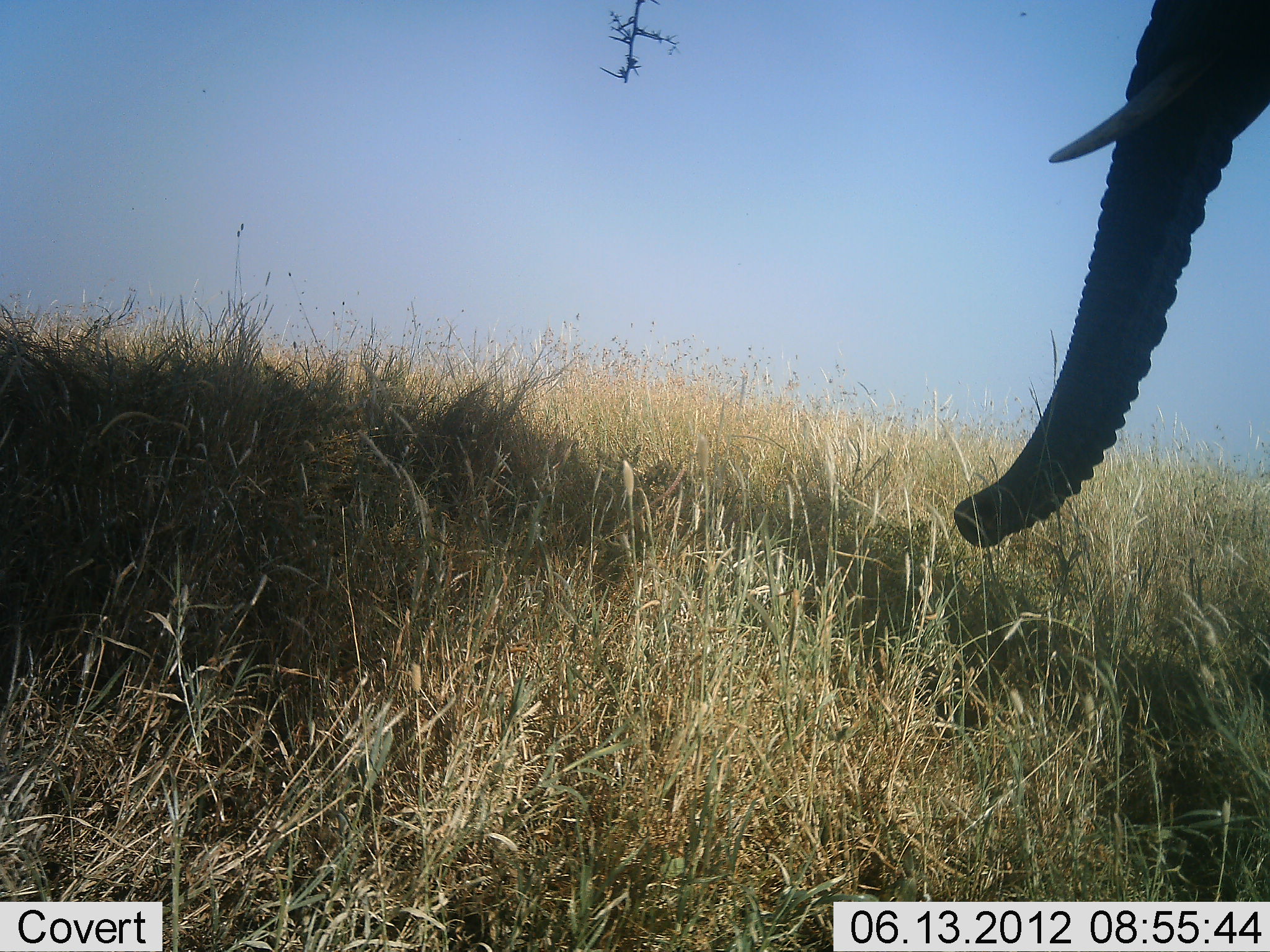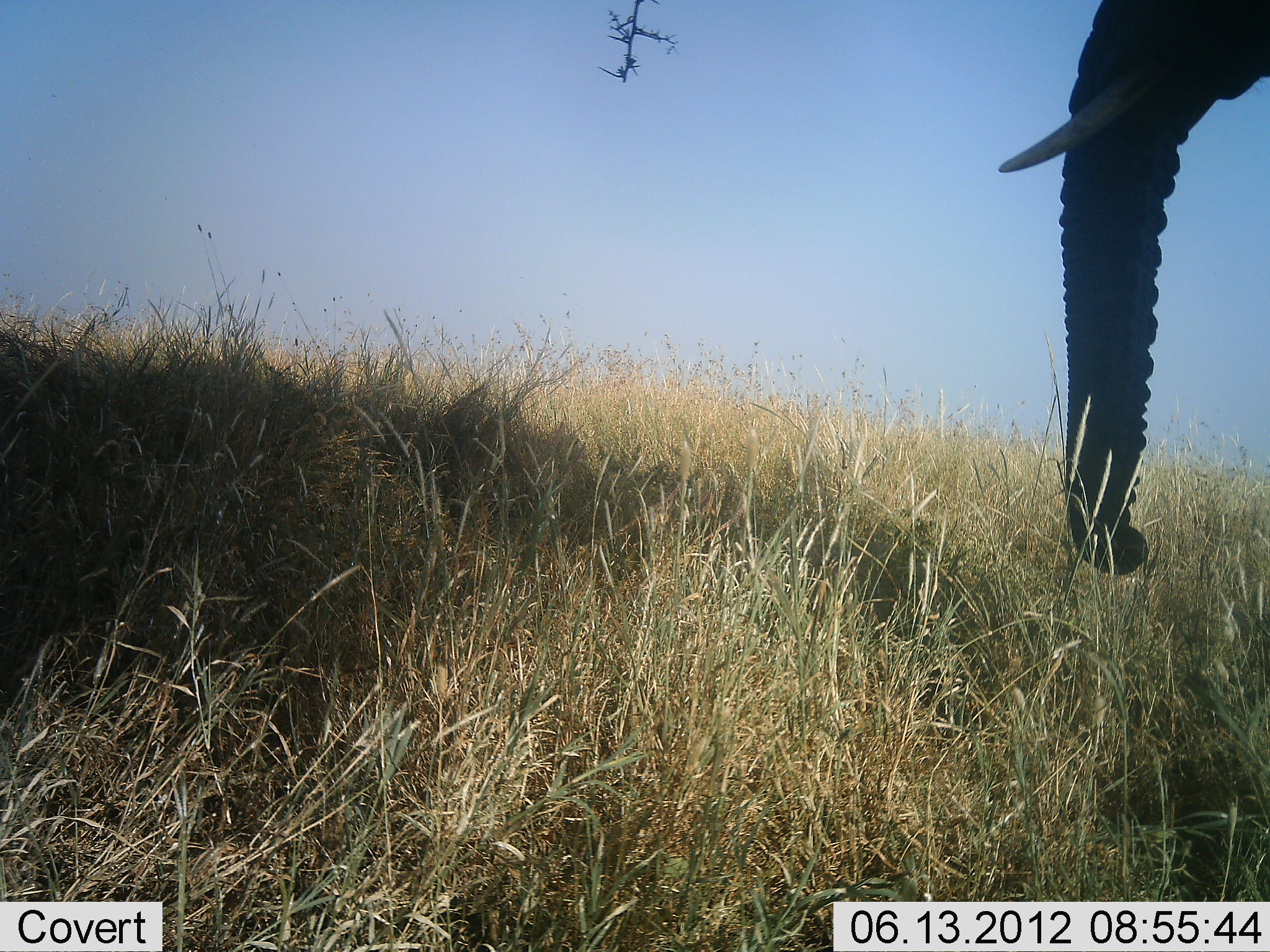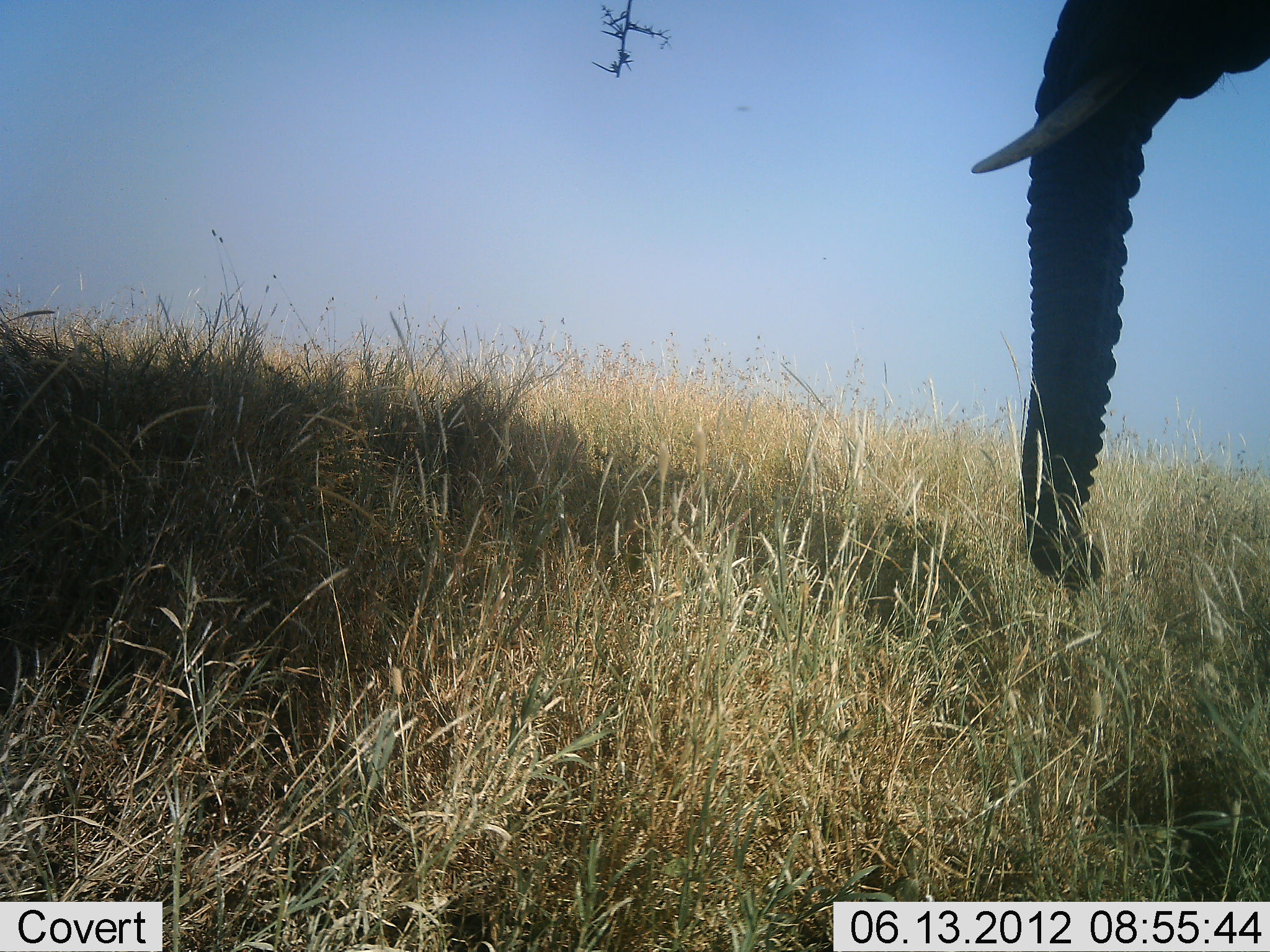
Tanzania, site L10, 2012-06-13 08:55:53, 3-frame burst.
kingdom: Animalia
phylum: Chordata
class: Mammalia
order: Proboscidea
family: Elephantidae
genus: Loxodonta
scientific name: Loxodonta africana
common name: african bush elephant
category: elephant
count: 1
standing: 80%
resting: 0%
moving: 10%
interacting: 0%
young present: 0%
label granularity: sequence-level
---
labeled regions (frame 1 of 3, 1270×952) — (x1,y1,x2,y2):
animal: (956,2,1269,548)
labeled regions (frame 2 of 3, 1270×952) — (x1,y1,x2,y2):
animal: (996,0,1270,581)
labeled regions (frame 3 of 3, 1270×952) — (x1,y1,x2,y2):
animal: (970,0,1267,589)